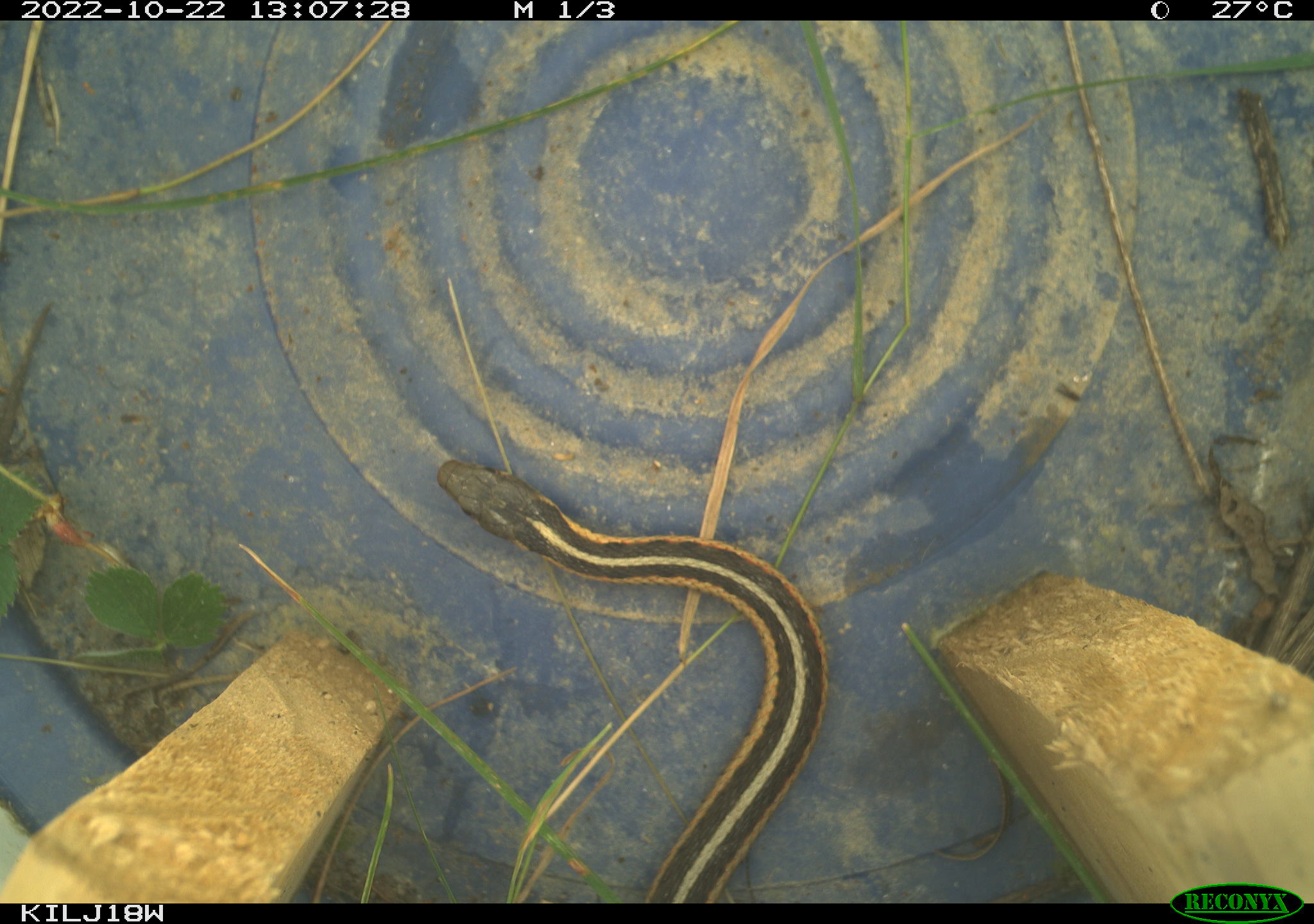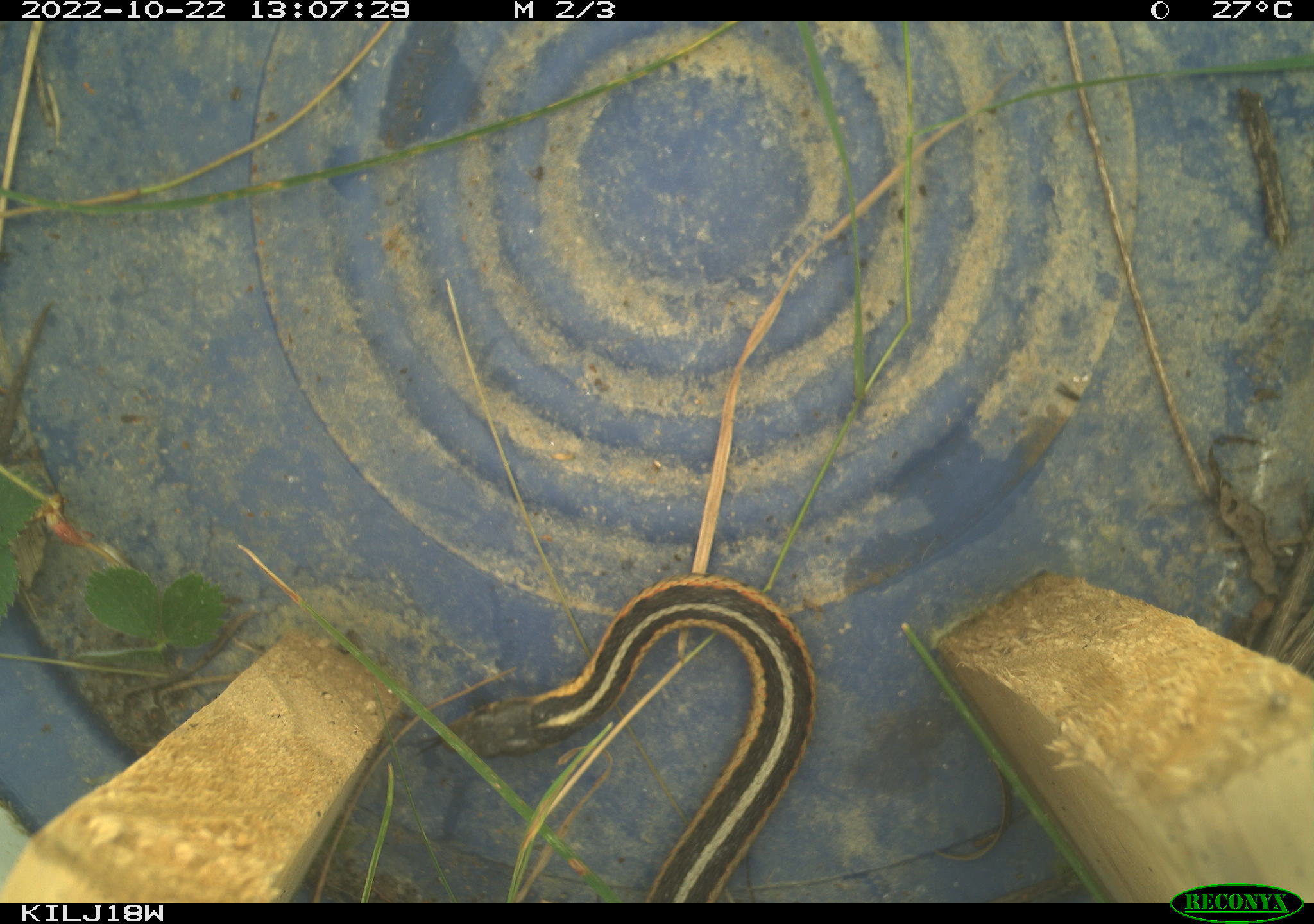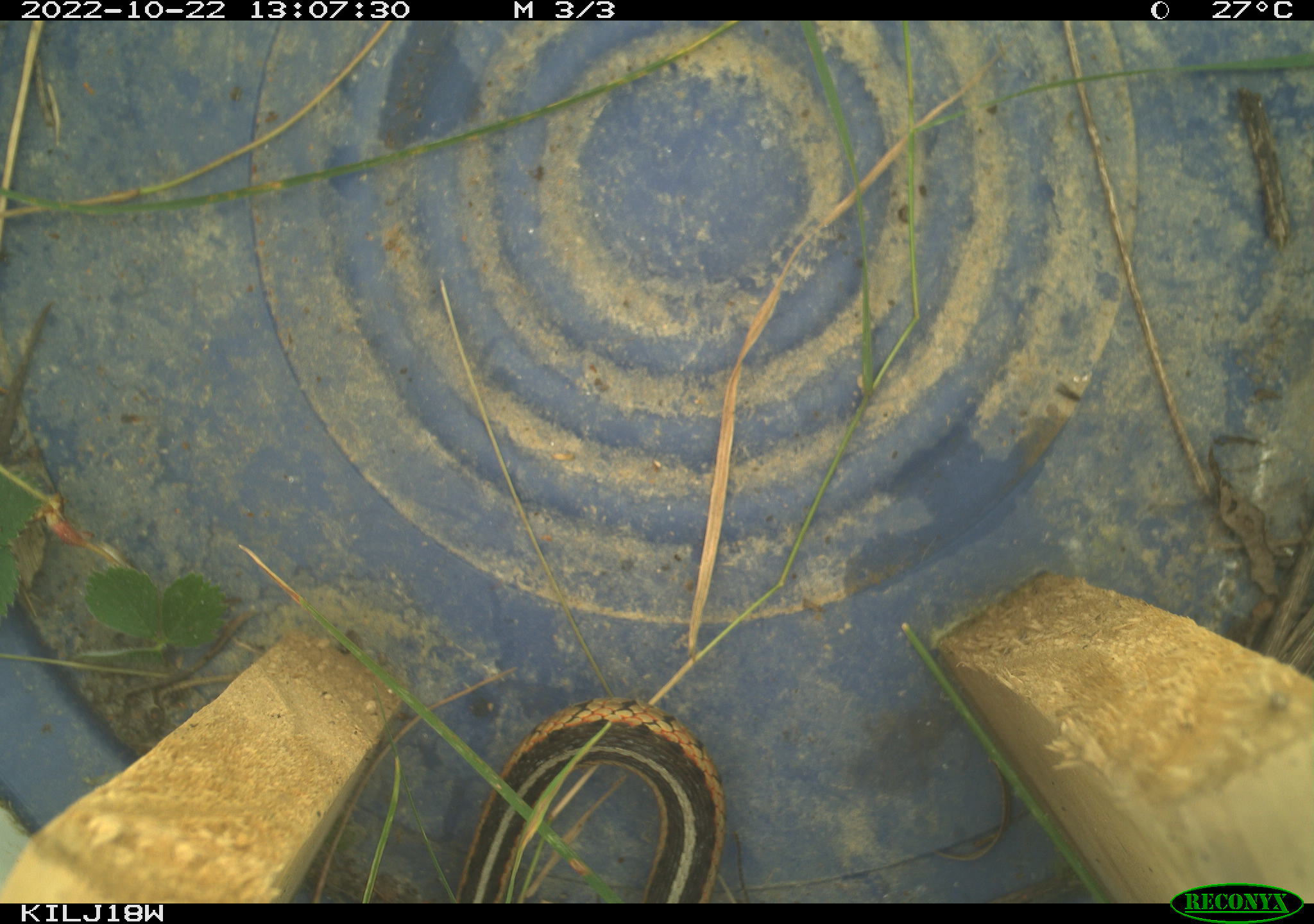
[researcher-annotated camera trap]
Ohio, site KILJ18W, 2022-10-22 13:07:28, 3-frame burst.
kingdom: Animalia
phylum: Chordata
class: Reptilia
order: Squamata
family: Colubridae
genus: Thamnophis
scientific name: Thamnophis sirtalis sirtalis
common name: eastern gartersnake